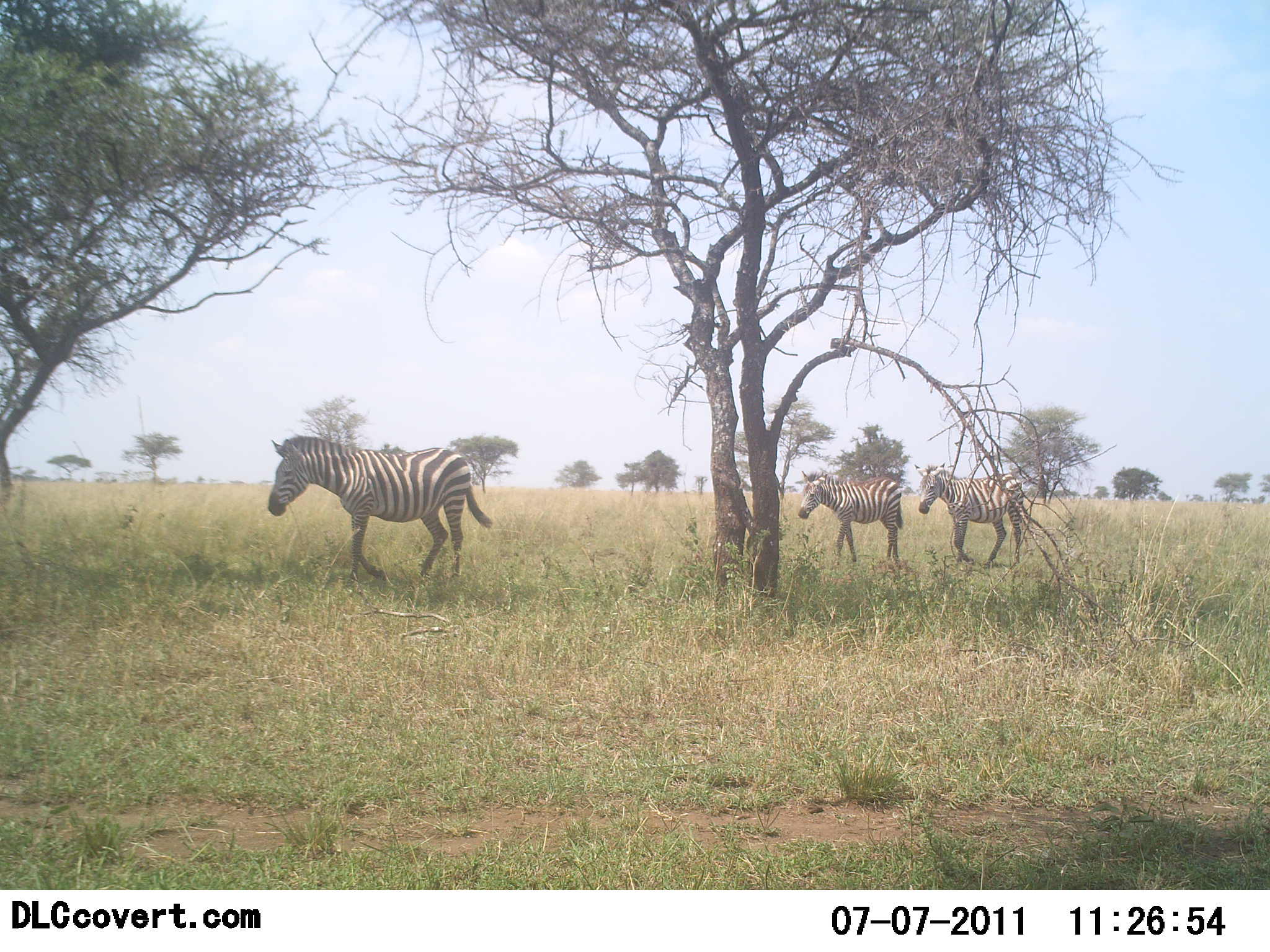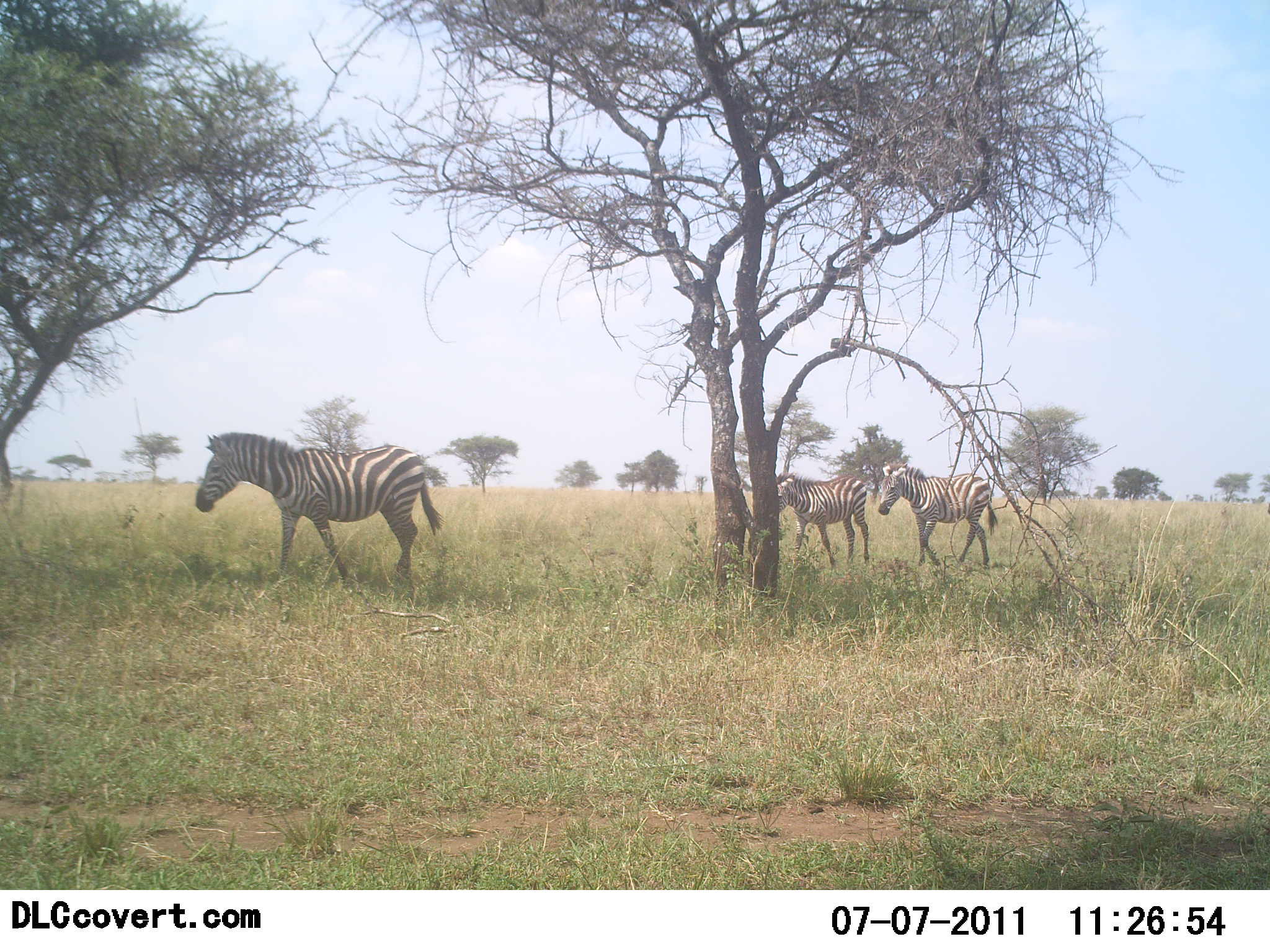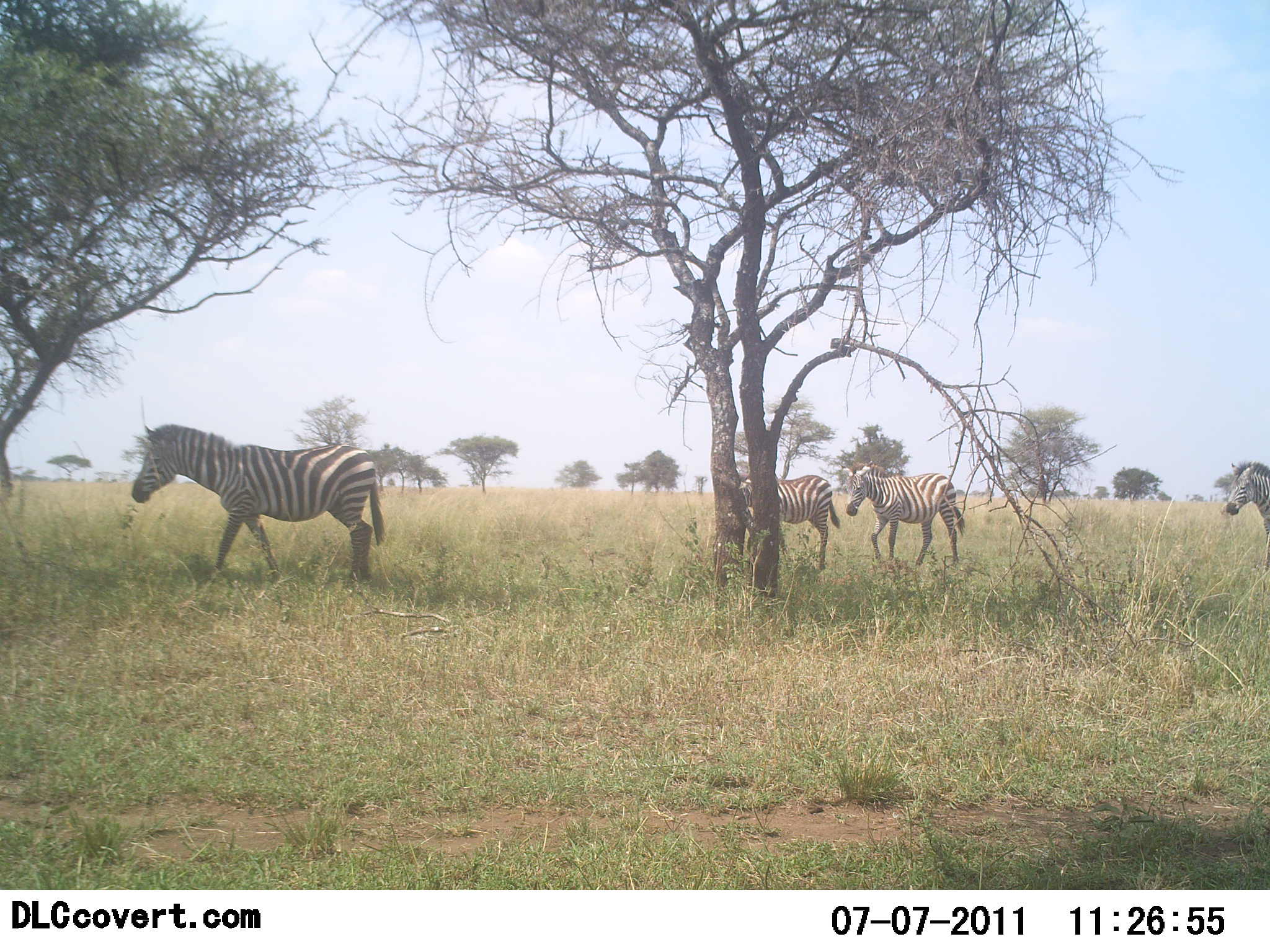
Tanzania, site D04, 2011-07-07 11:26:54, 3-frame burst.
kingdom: Animalia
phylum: Chordata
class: Mammalia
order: Perissodactyla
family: Equidae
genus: Equus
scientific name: Equus quagga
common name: plains zebra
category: zebra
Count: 4.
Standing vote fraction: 0%.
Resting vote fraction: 0%.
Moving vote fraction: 100%.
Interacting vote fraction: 0%.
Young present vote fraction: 10%.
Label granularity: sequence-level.